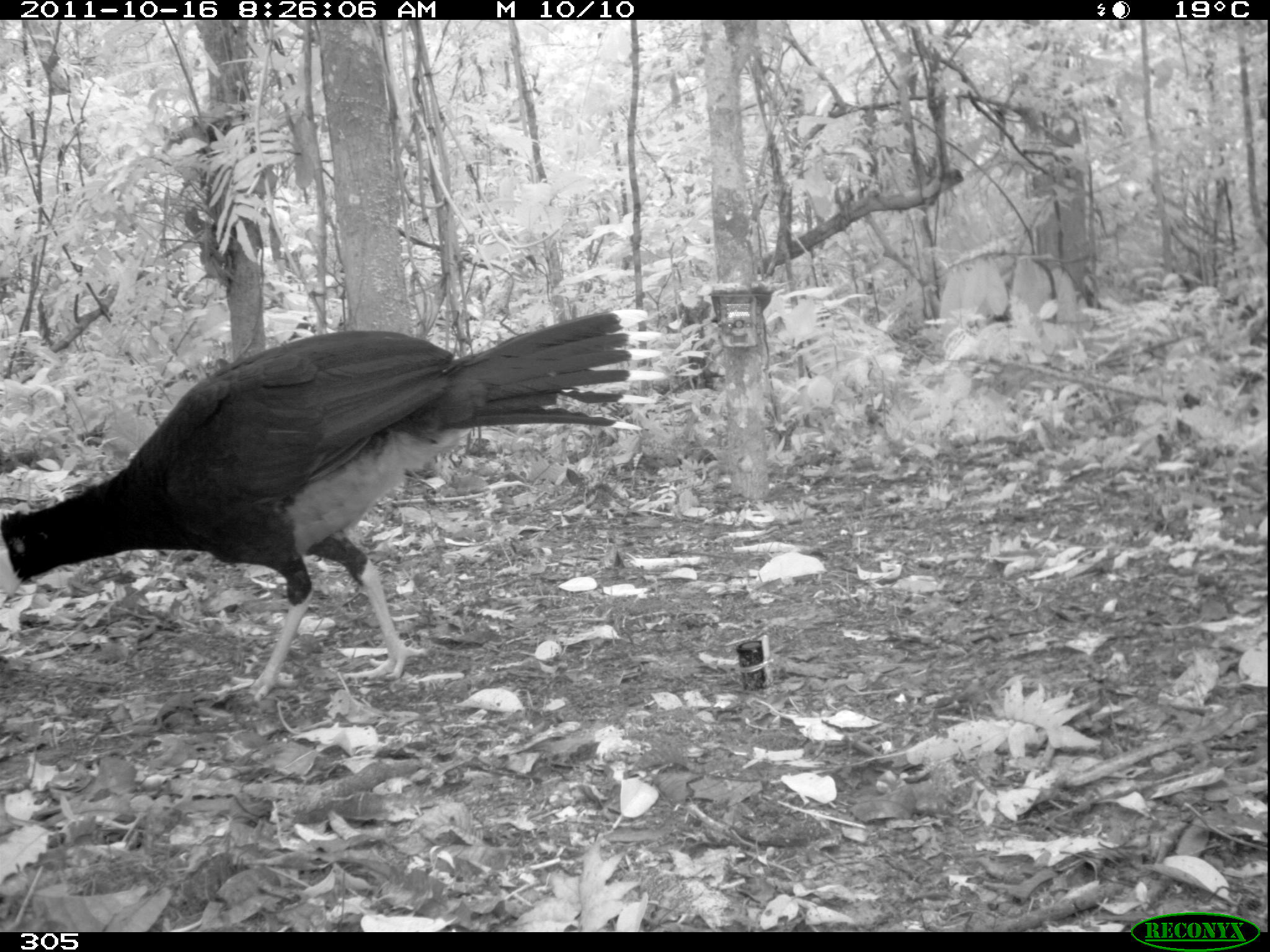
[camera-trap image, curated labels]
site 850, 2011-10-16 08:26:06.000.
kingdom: Animalia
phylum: Chordata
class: Aves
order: Galliformes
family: Cracidae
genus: Mitu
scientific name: Mitu tuberosum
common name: razor-billed curassow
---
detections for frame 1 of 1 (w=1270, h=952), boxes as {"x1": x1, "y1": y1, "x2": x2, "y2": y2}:
mitu tuberosum: {"x1": 0, "y1": 308, "x2": 664, "y2": 702}